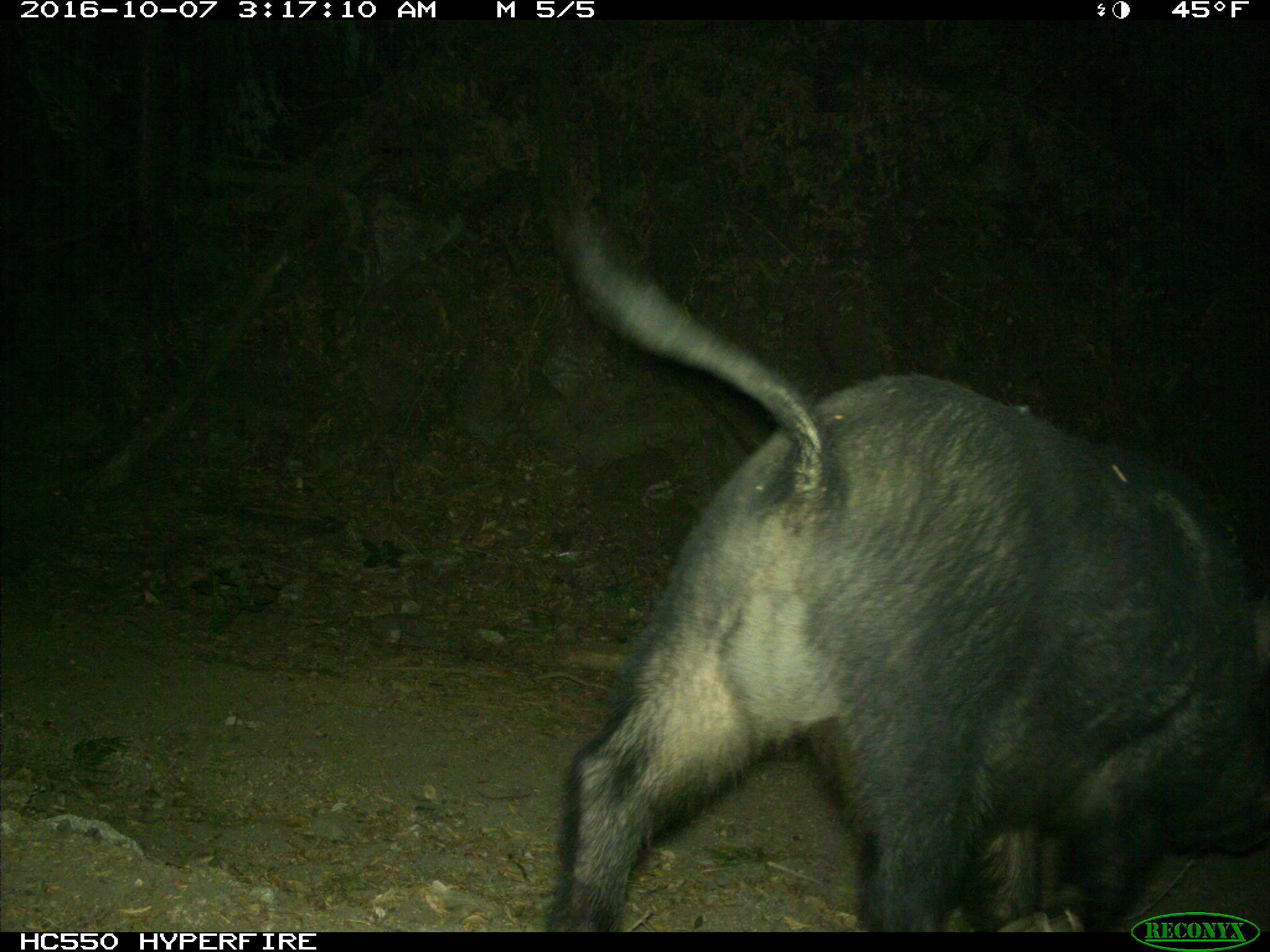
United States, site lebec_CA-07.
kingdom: Animalia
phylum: Chordata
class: Mammalia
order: Artiodactyla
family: Suidae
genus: Sus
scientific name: Sus scrofa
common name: wild boar